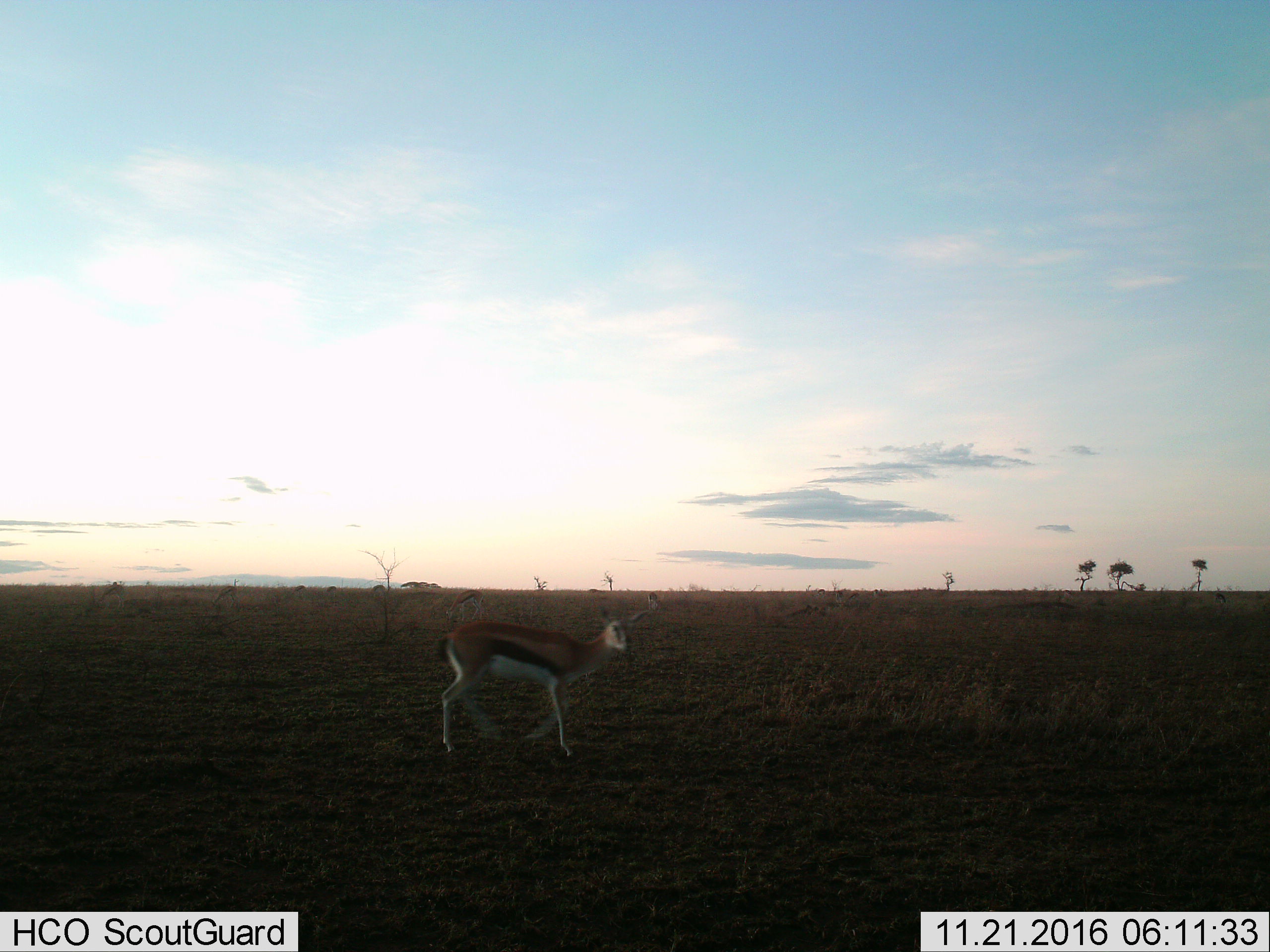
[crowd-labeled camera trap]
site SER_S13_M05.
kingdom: Animalia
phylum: Chordata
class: Mammalia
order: Artiodactyla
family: Bovidae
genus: Eudorcas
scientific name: Eudorcas thomsonii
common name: thomson's gazelle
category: gazellethomsons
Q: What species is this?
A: Gazellethomsons (thomson's gazelle) (Eudorcas thomsonii).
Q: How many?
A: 1.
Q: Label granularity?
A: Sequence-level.